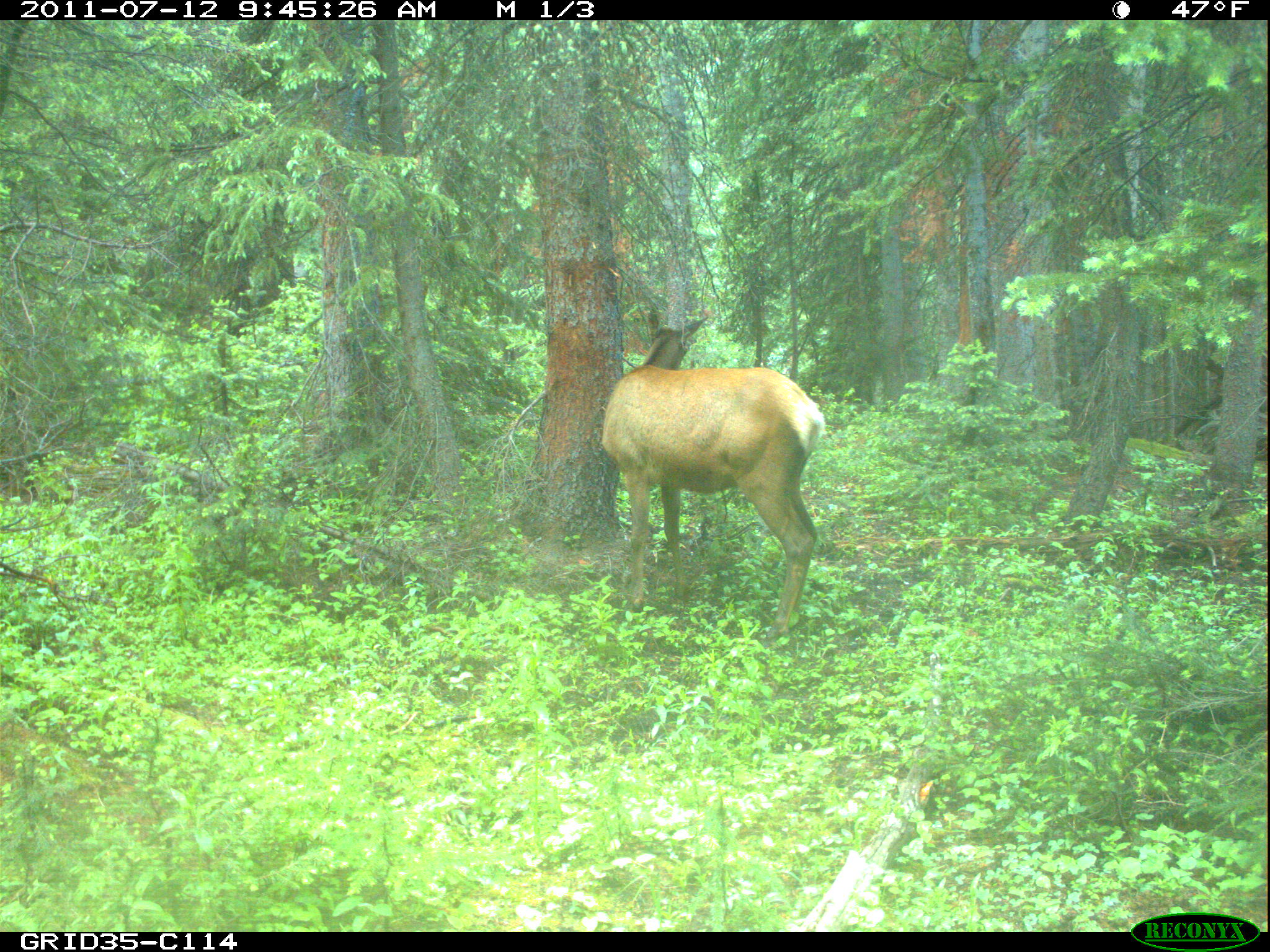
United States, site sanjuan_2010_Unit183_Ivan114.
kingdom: Animalia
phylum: Chordata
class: Mammalia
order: Artiodactyla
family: Cervidae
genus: Cervus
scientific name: Cervus elaphus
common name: red deer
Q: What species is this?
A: Cervus elaphus (red deer).